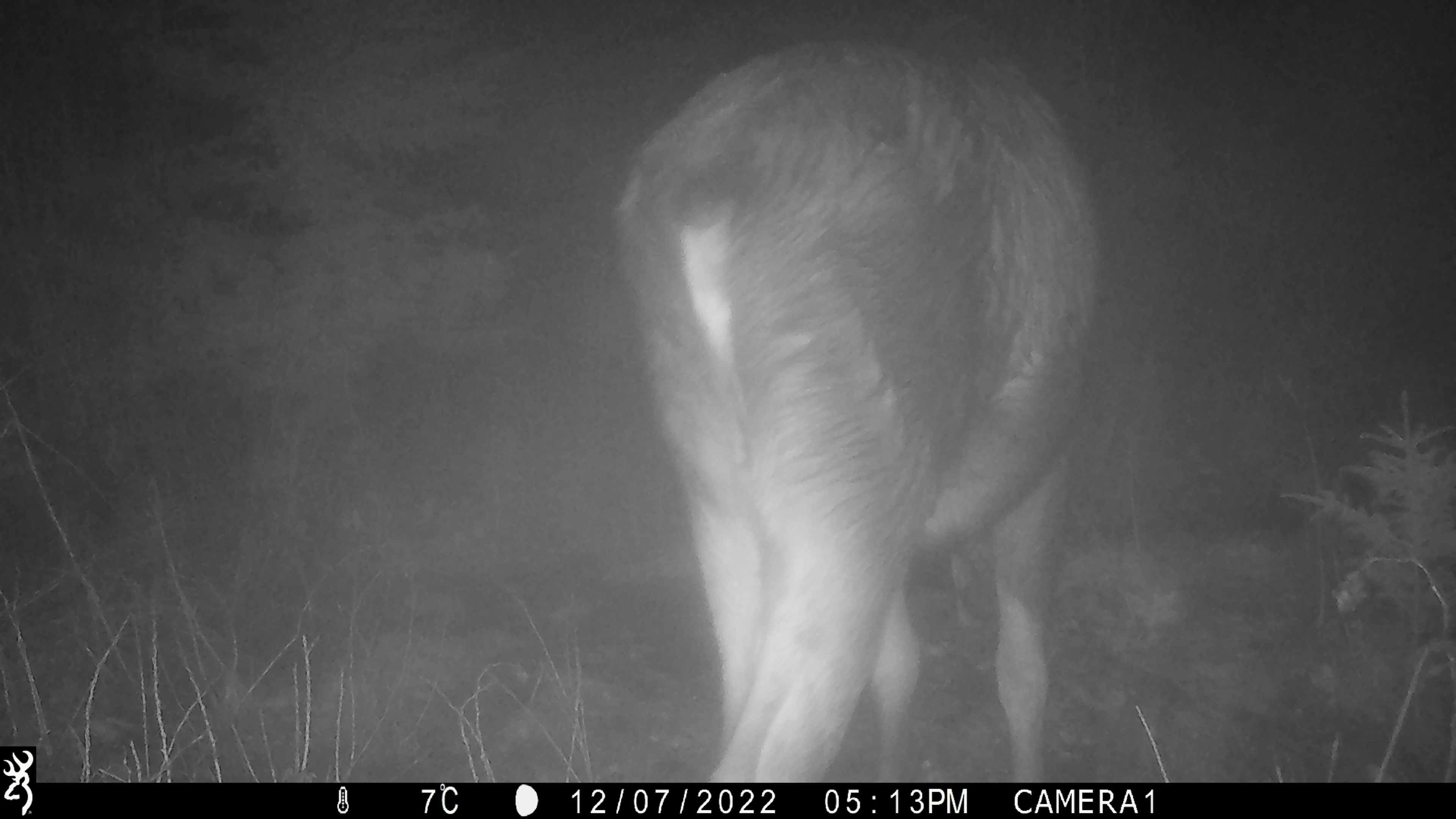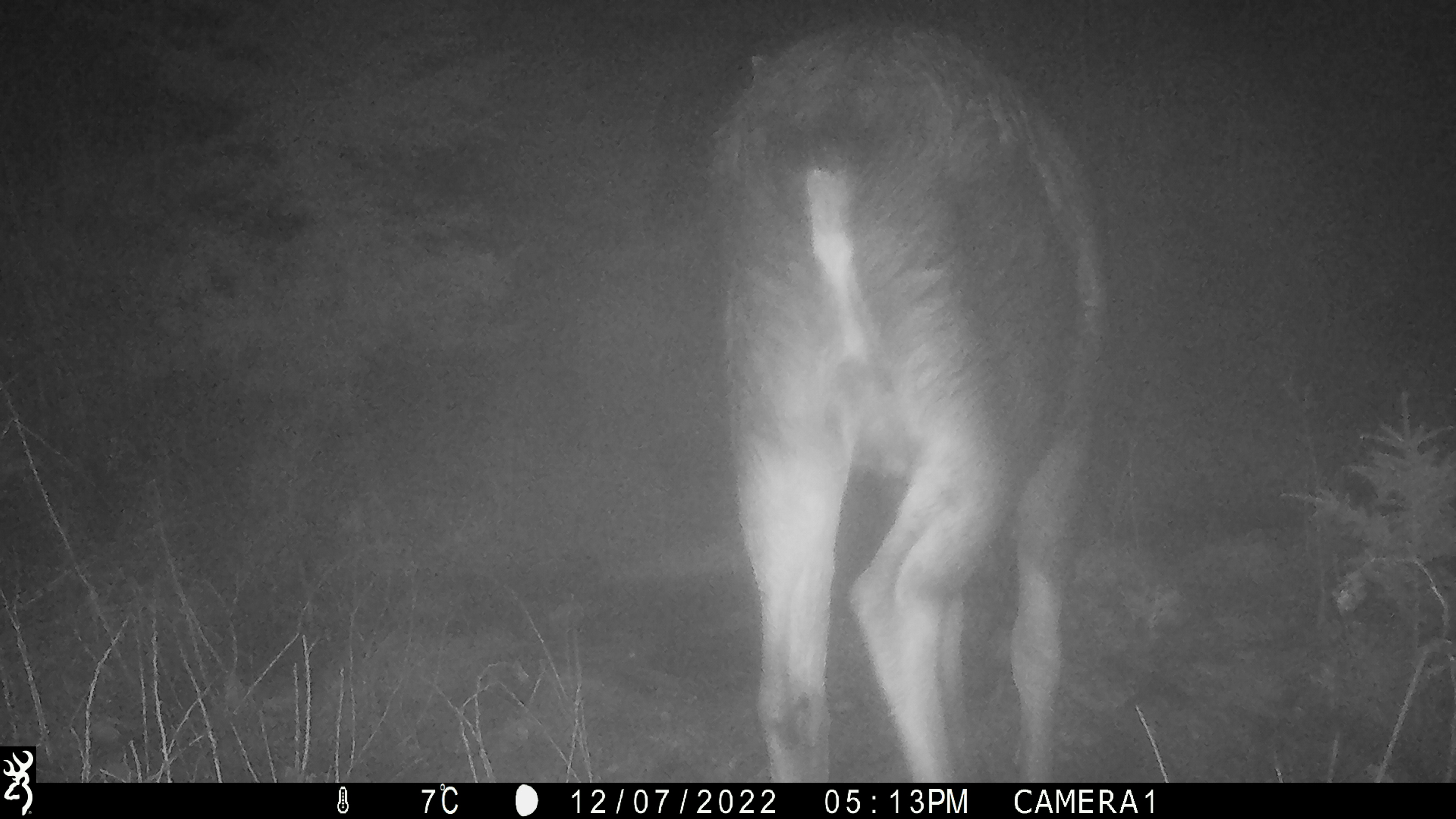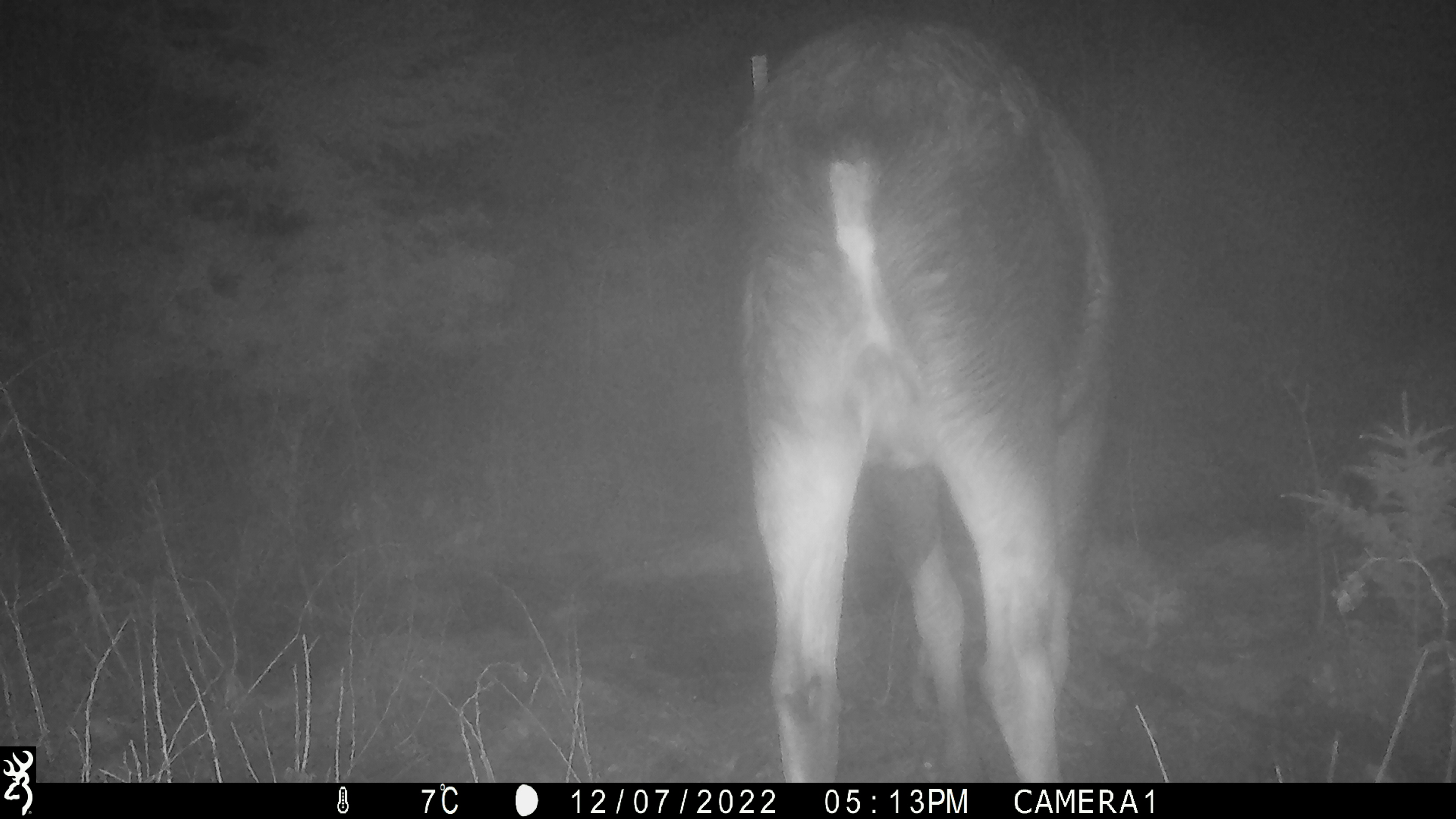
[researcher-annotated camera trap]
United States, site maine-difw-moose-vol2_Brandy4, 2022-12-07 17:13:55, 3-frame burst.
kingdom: Animalia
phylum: Chordata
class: Mammalia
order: Artiodactyla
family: Cervidae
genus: Alces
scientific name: Alces alces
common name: moose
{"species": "moose (Alces alces)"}